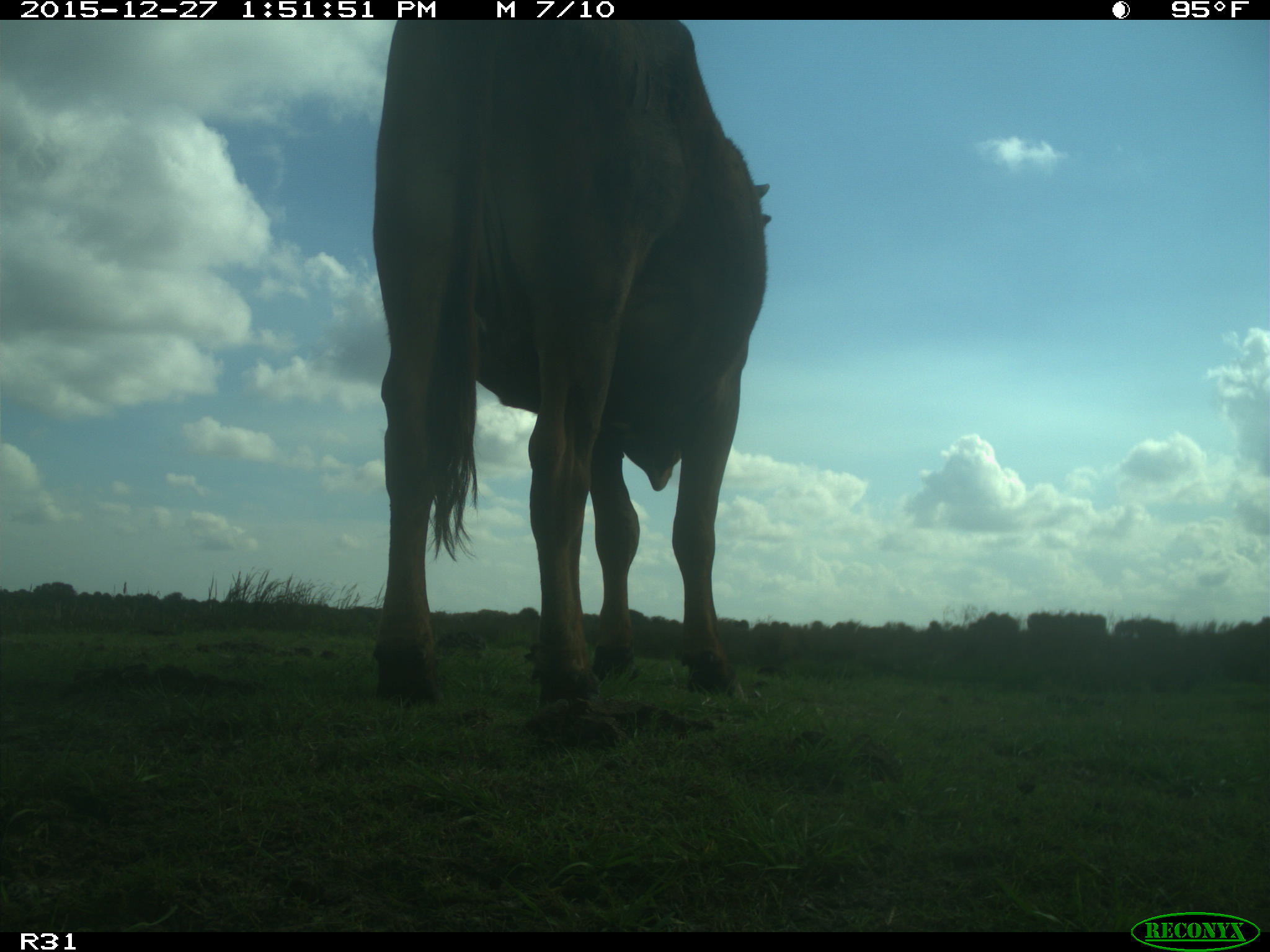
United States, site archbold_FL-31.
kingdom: Animalia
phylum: Chordata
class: Mammalia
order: Artiodactyla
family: Bovidae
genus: Bos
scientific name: Bos taurus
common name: domestic cow